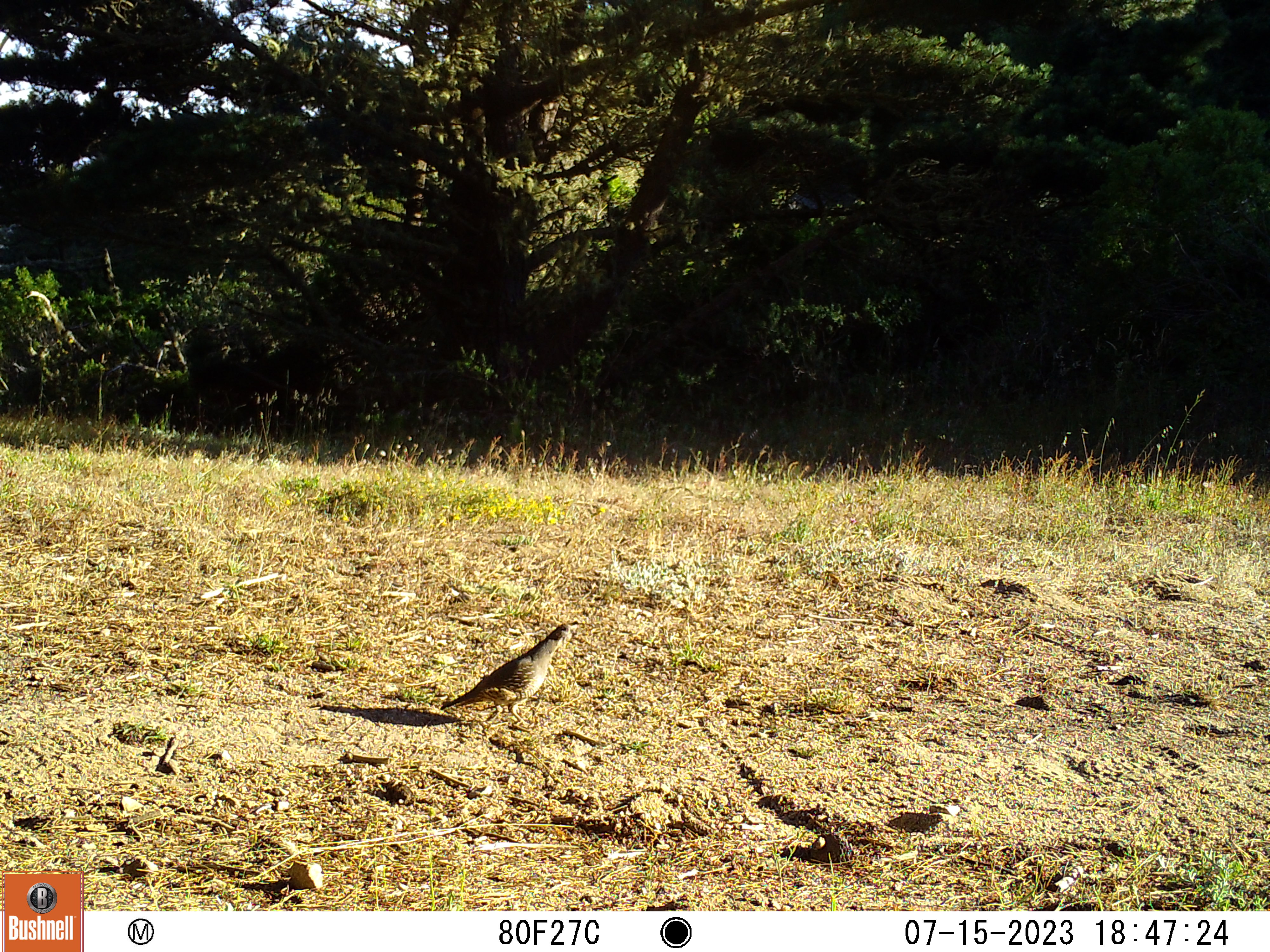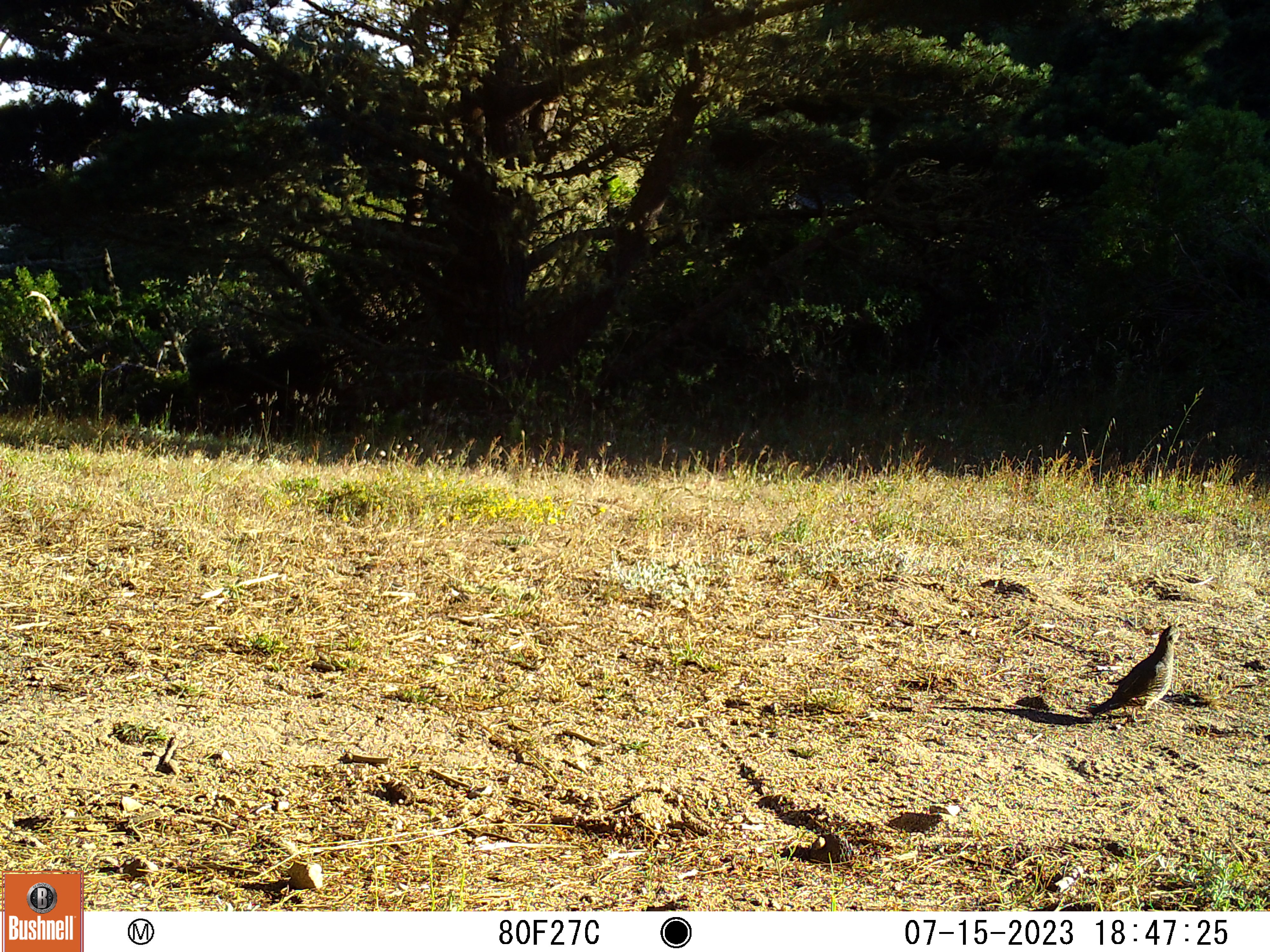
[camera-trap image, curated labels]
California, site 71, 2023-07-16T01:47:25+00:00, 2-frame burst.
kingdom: Animalia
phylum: Chordata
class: Aves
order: Galliformes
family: Odontophoridae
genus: Callipepla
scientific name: Callipepla californica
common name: california quail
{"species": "california quail (Callipepla californica)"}